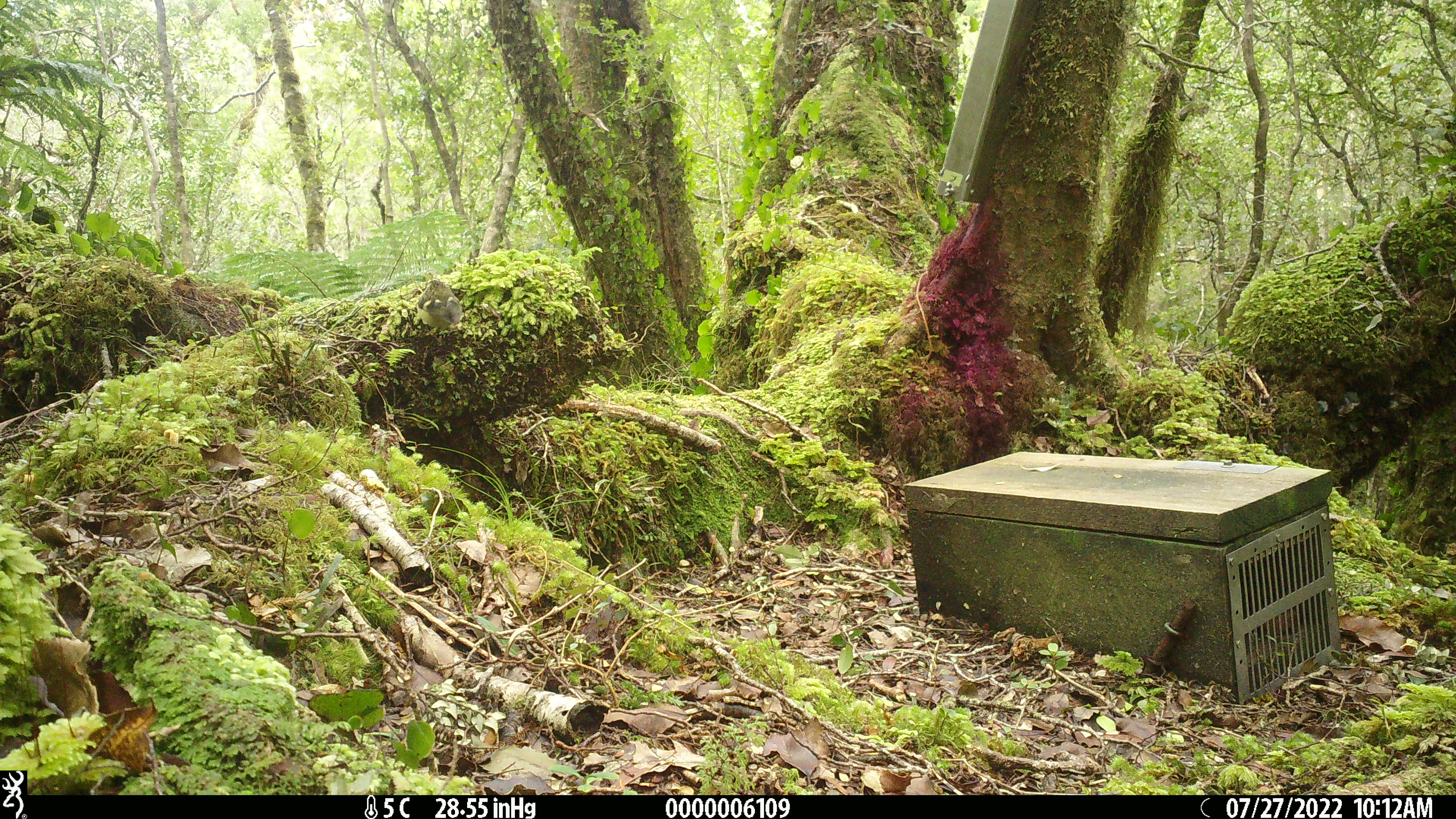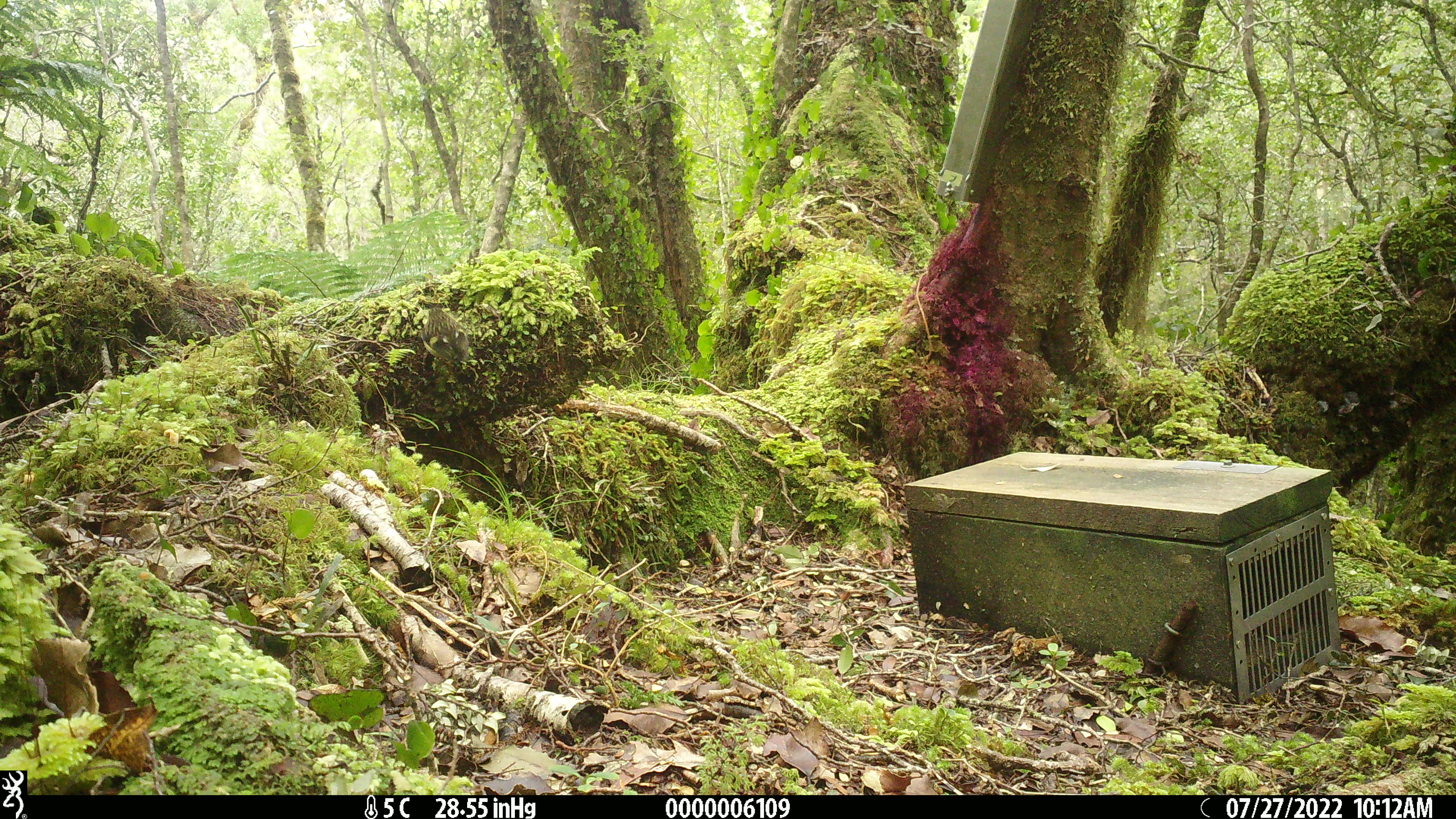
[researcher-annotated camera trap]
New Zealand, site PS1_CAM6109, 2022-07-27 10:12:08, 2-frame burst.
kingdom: Animalia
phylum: Chordata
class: Aves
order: Passeriformes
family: Acanthisittidae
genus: Acanthisitta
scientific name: Acanthisitta chloris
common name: rifleman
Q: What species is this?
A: Rifleman (Acanthisitta chloris).